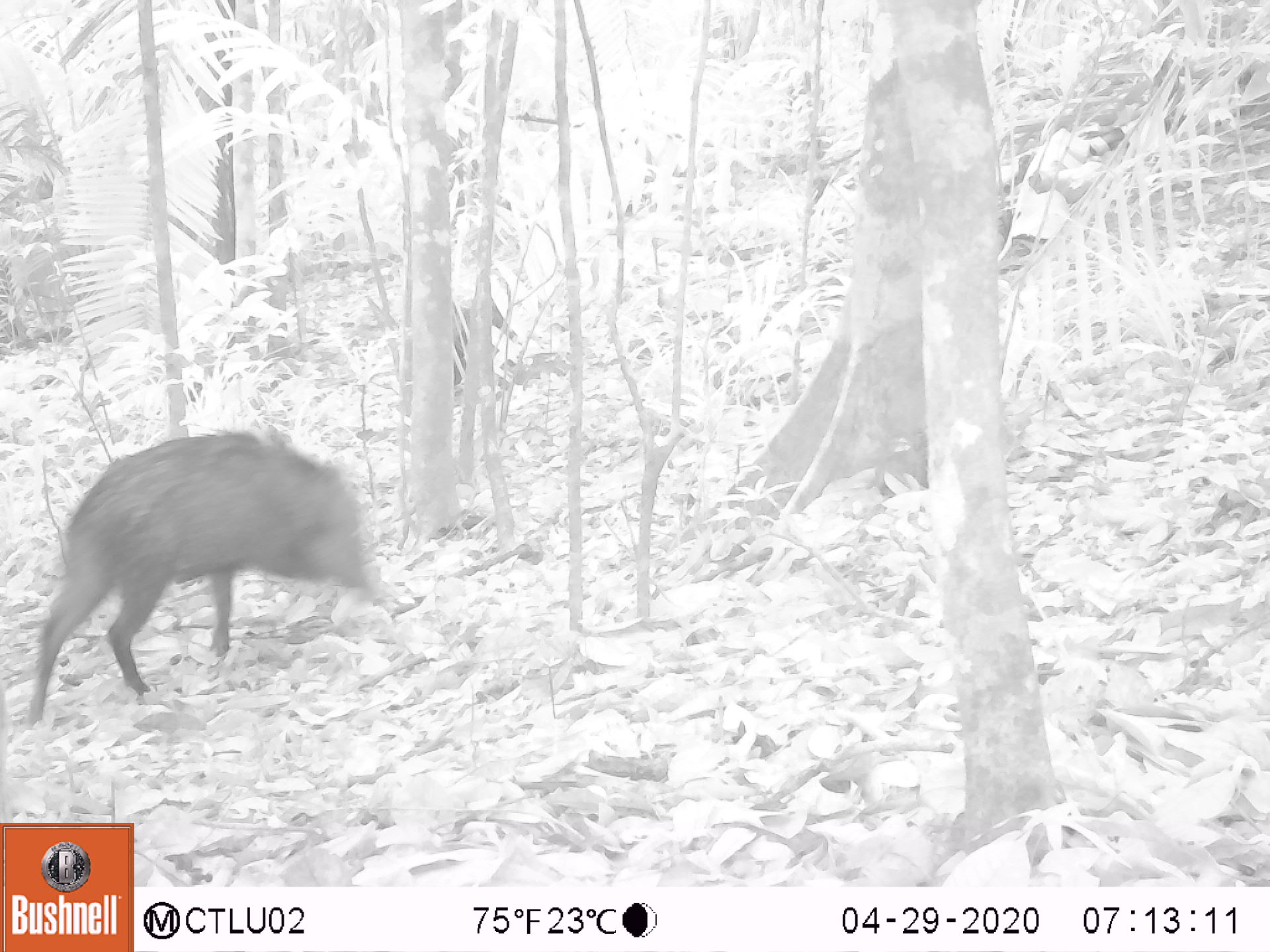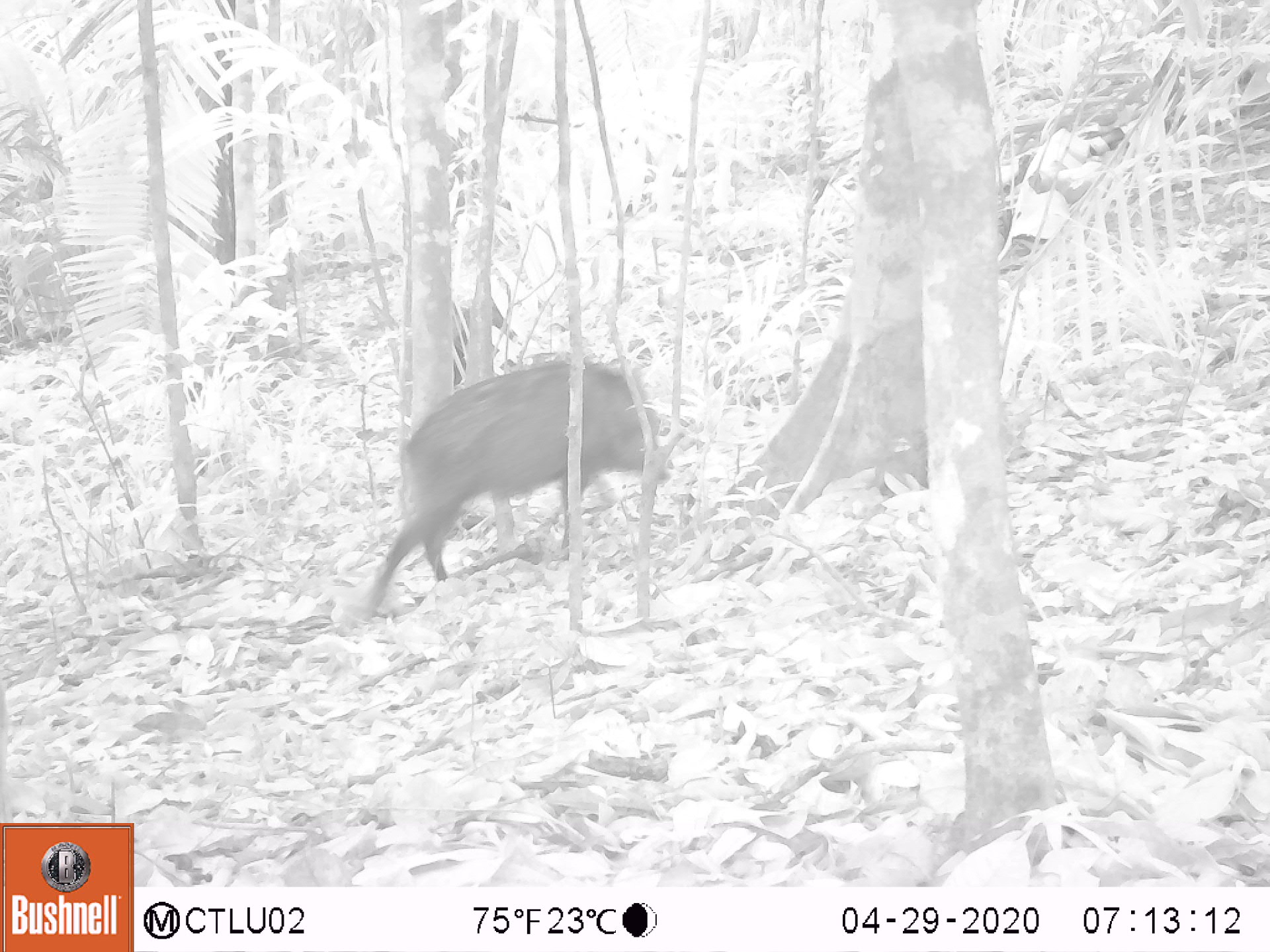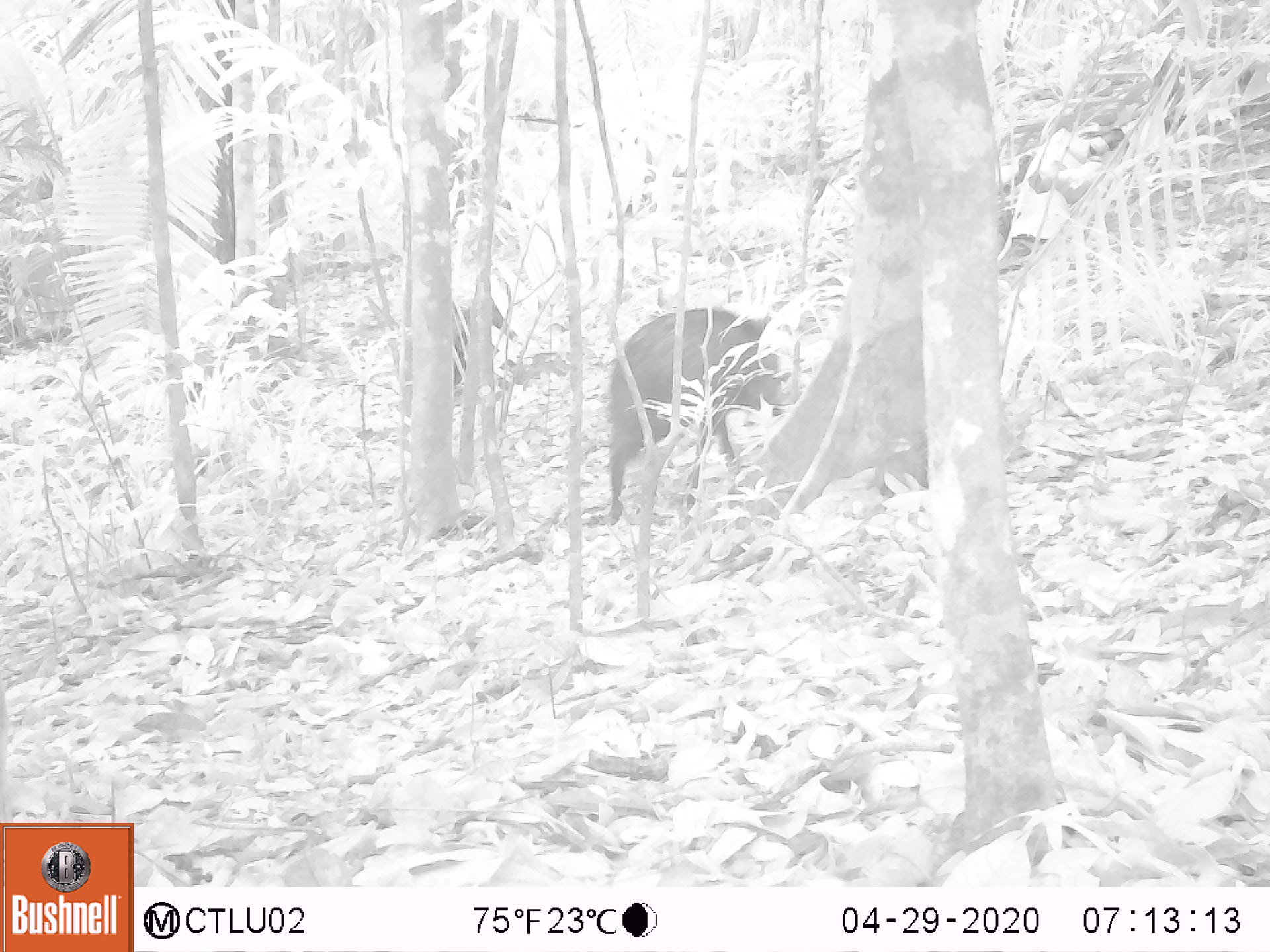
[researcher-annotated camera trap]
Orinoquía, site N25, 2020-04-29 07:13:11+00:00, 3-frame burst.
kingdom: Animalia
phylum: Chordata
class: Mammalia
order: Artiodactyla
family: Tayassuidae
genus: Pecari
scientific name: Pecari tajacu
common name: collared peccary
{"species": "collared peccary (Pecari tajacu)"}